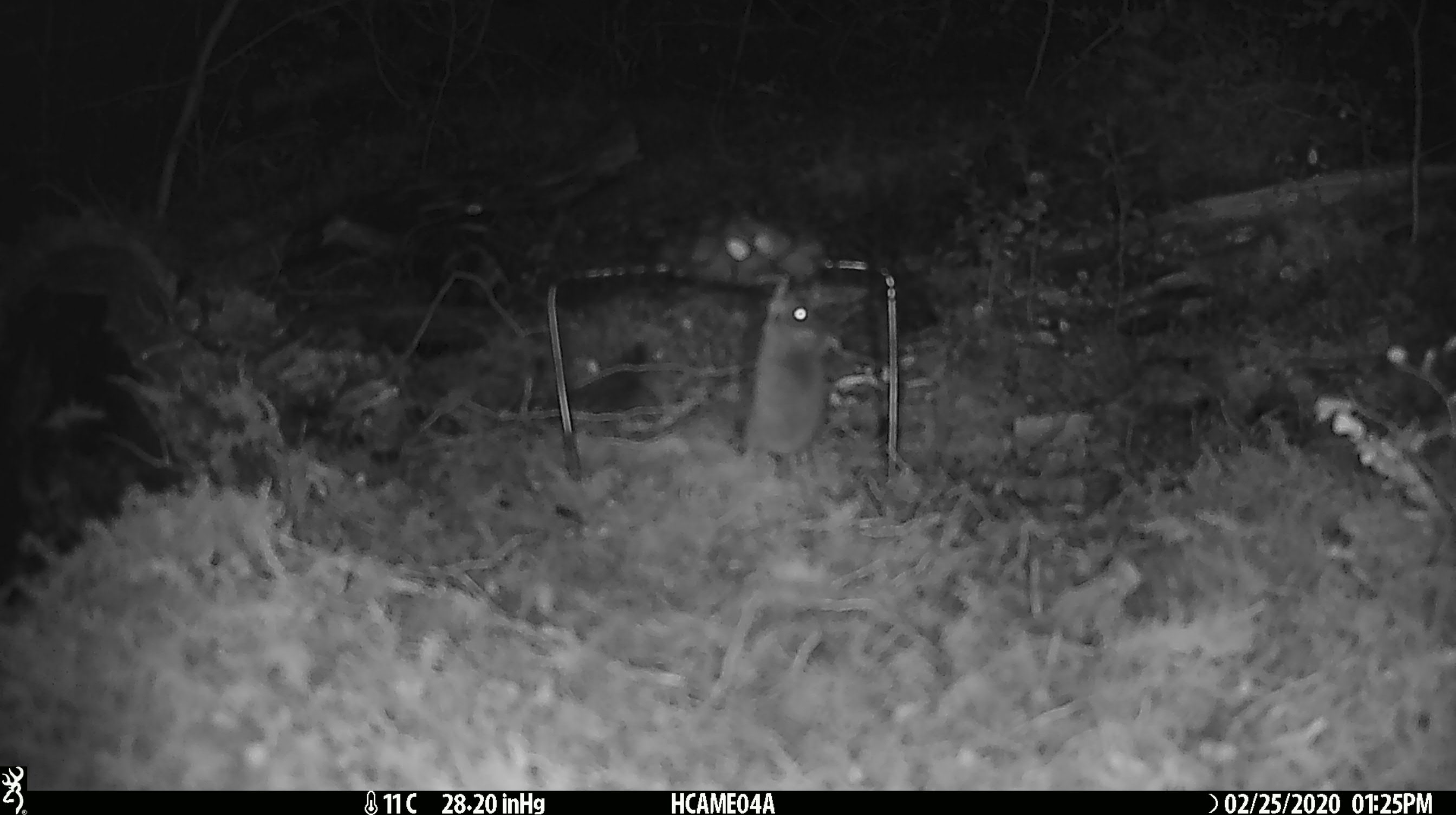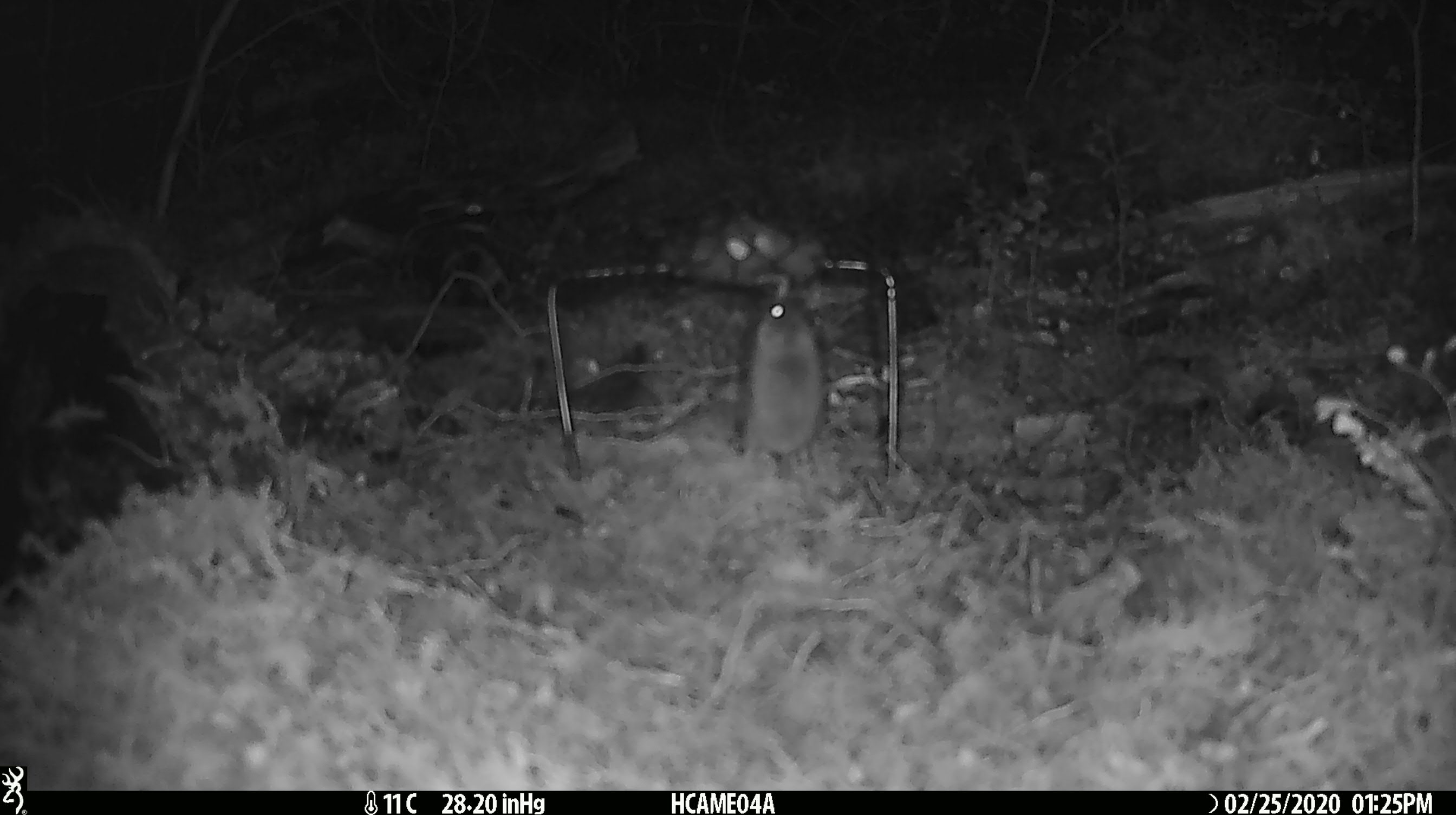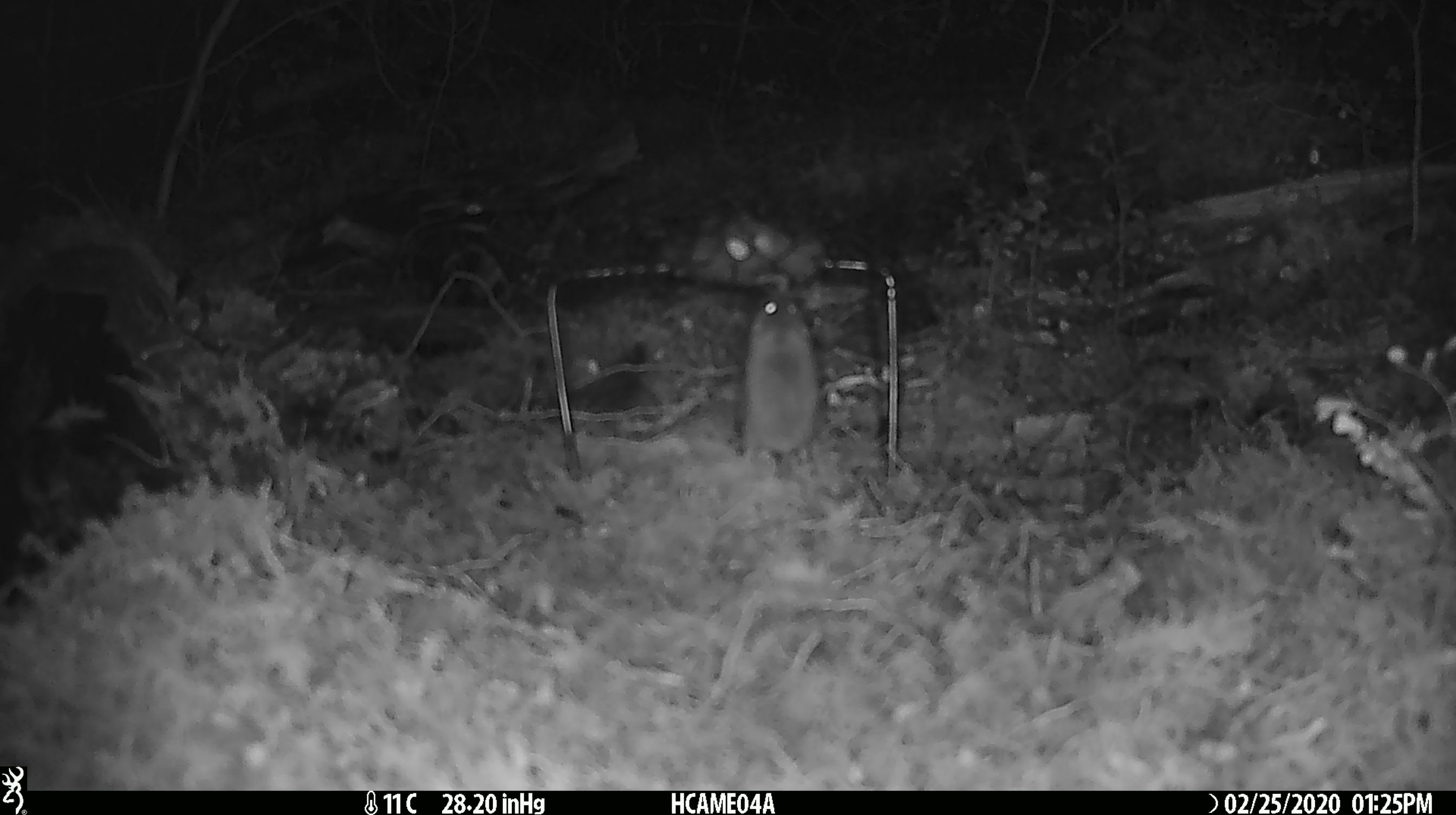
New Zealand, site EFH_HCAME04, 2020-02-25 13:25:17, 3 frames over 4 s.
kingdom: Animalia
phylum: Chordata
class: Mammalia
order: Rodentia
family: Muridae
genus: Mus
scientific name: Mus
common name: mouse